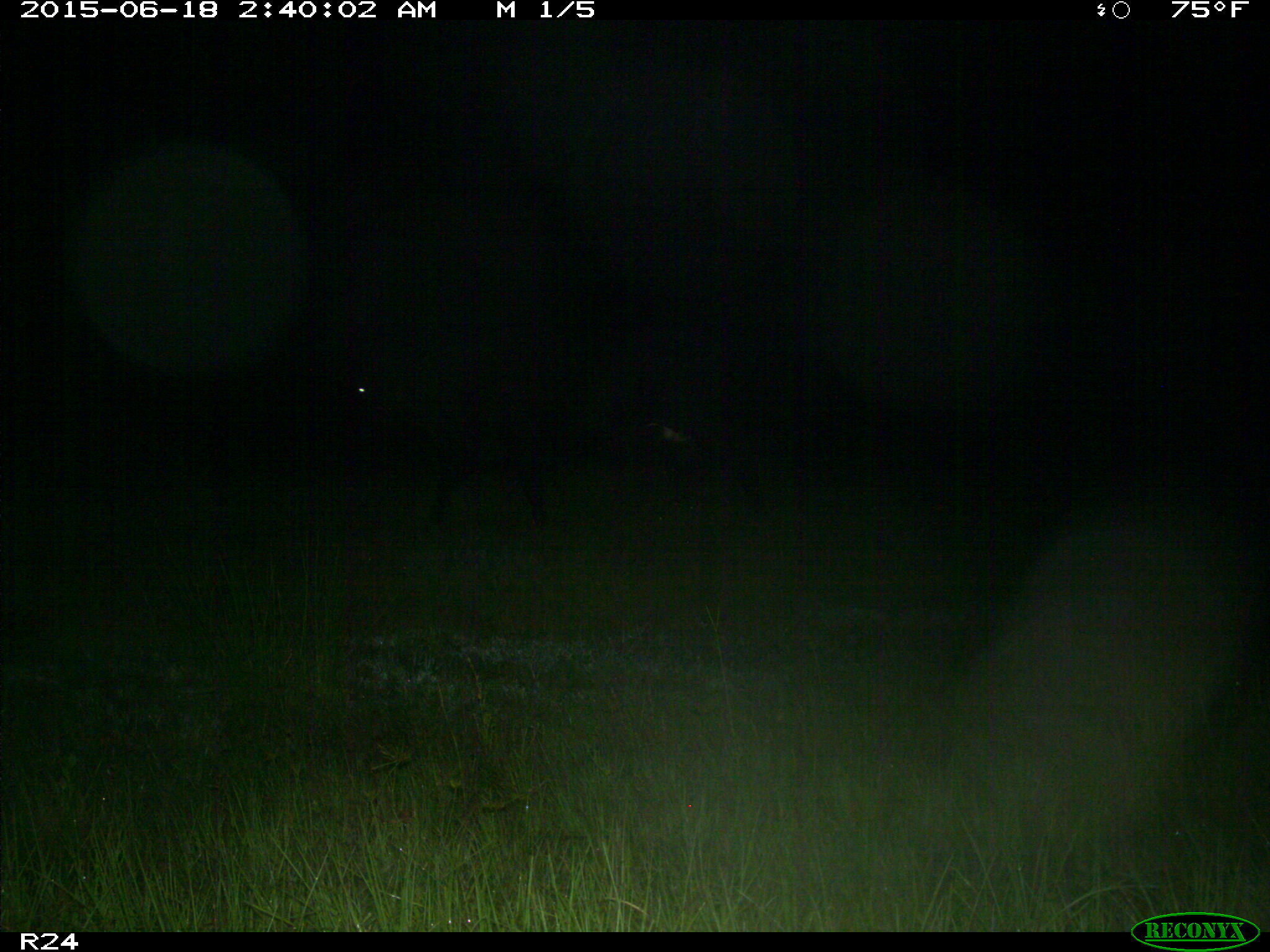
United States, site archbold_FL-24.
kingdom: Animalia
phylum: Chordata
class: Mammalia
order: Artiodactyla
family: Bovidae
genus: Bos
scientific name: Bos taurus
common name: domestic cow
Bos taurus (domestic cow).